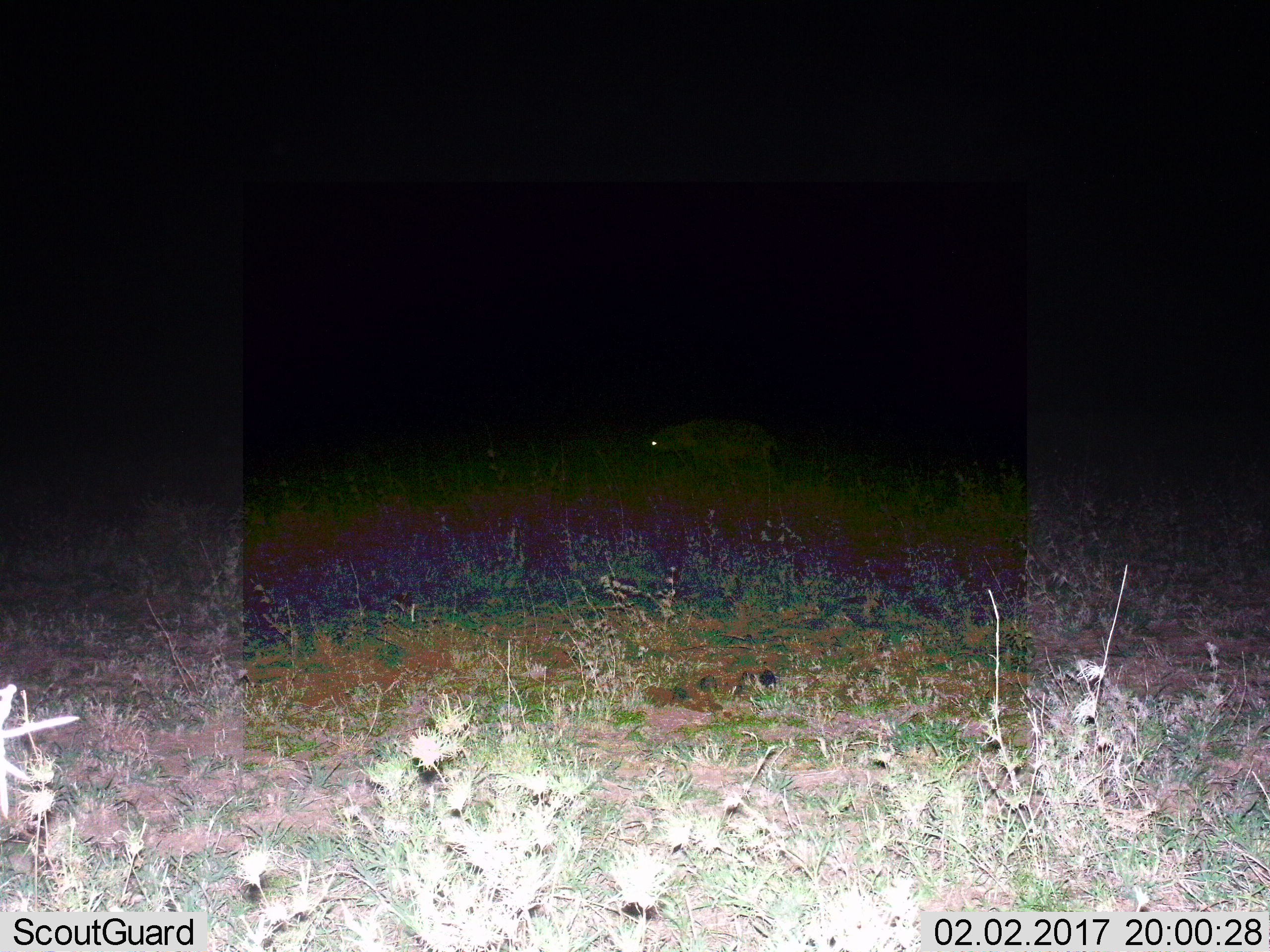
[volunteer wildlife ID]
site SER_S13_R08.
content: unidentified animal